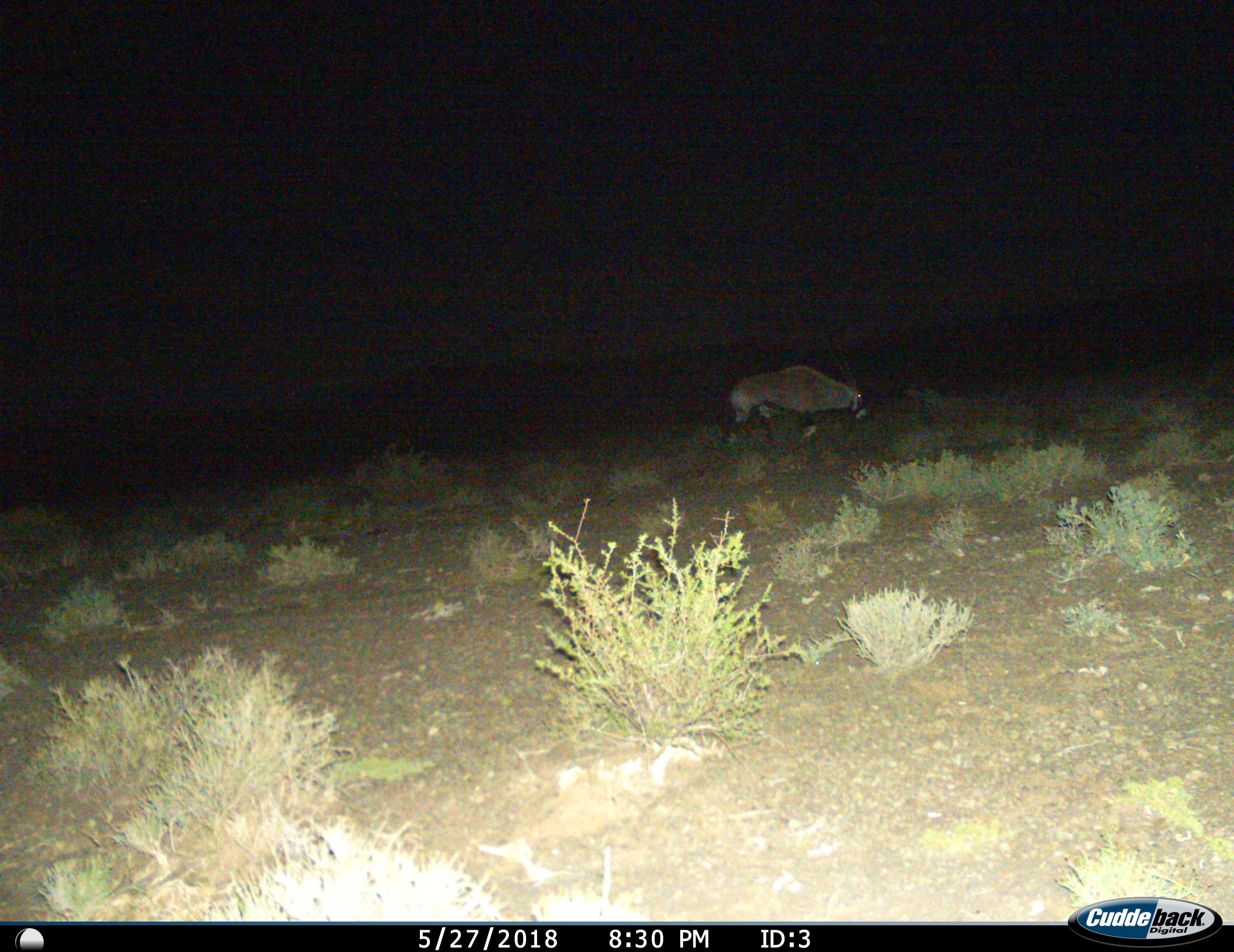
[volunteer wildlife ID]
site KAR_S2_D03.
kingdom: Animalia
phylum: Chordata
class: Mammalia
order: Artiodactyla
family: Bovidae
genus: Oryx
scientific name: Oryx gazella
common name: gemsbok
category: oryx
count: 1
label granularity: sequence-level